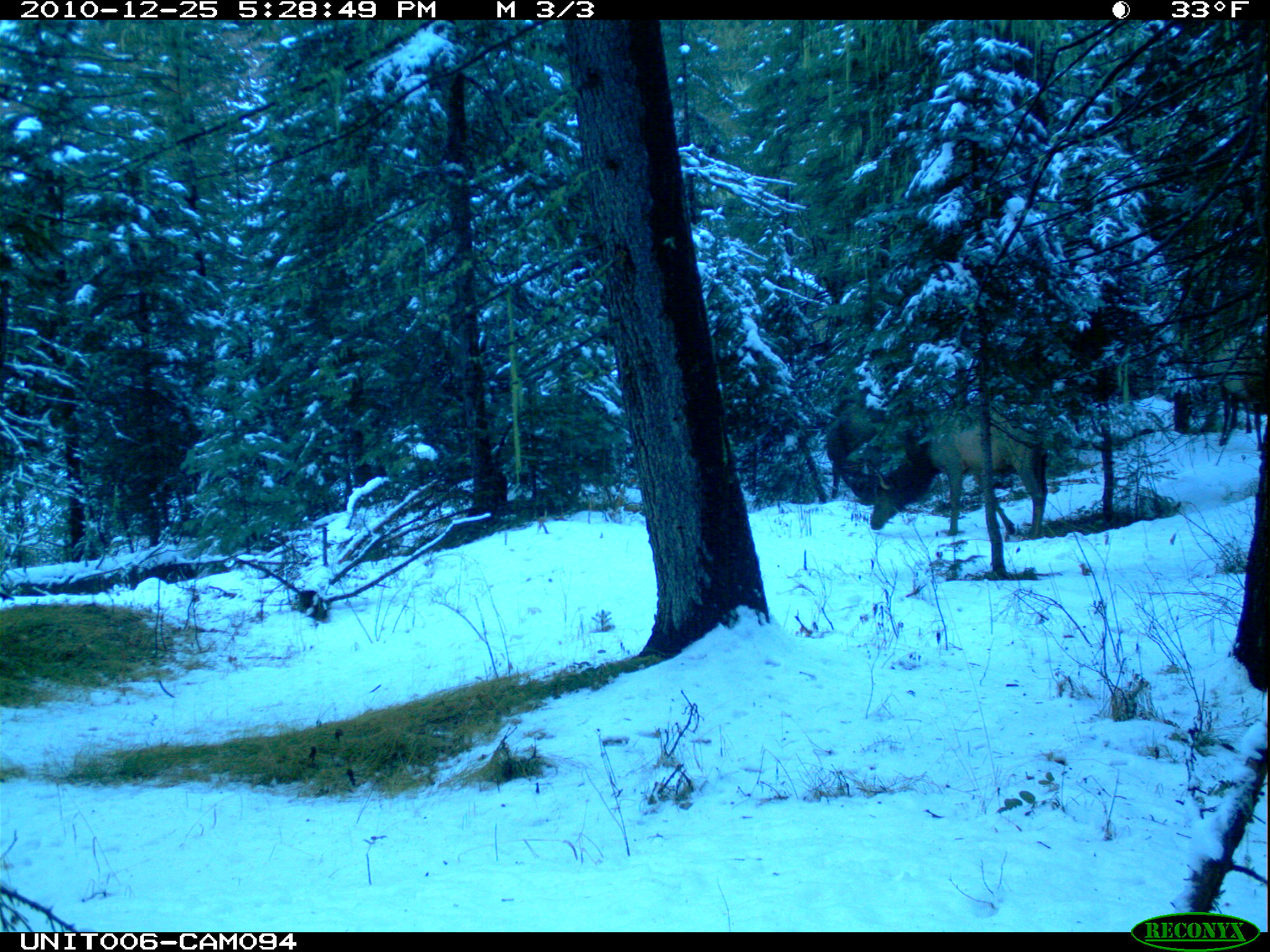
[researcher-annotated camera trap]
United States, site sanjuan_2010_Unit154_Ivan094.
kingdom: Animalia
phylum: Chordata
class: Mammalia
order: Artiodactyla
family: Cervidae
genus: Cervus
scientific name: Cervus elaphus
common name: red deer